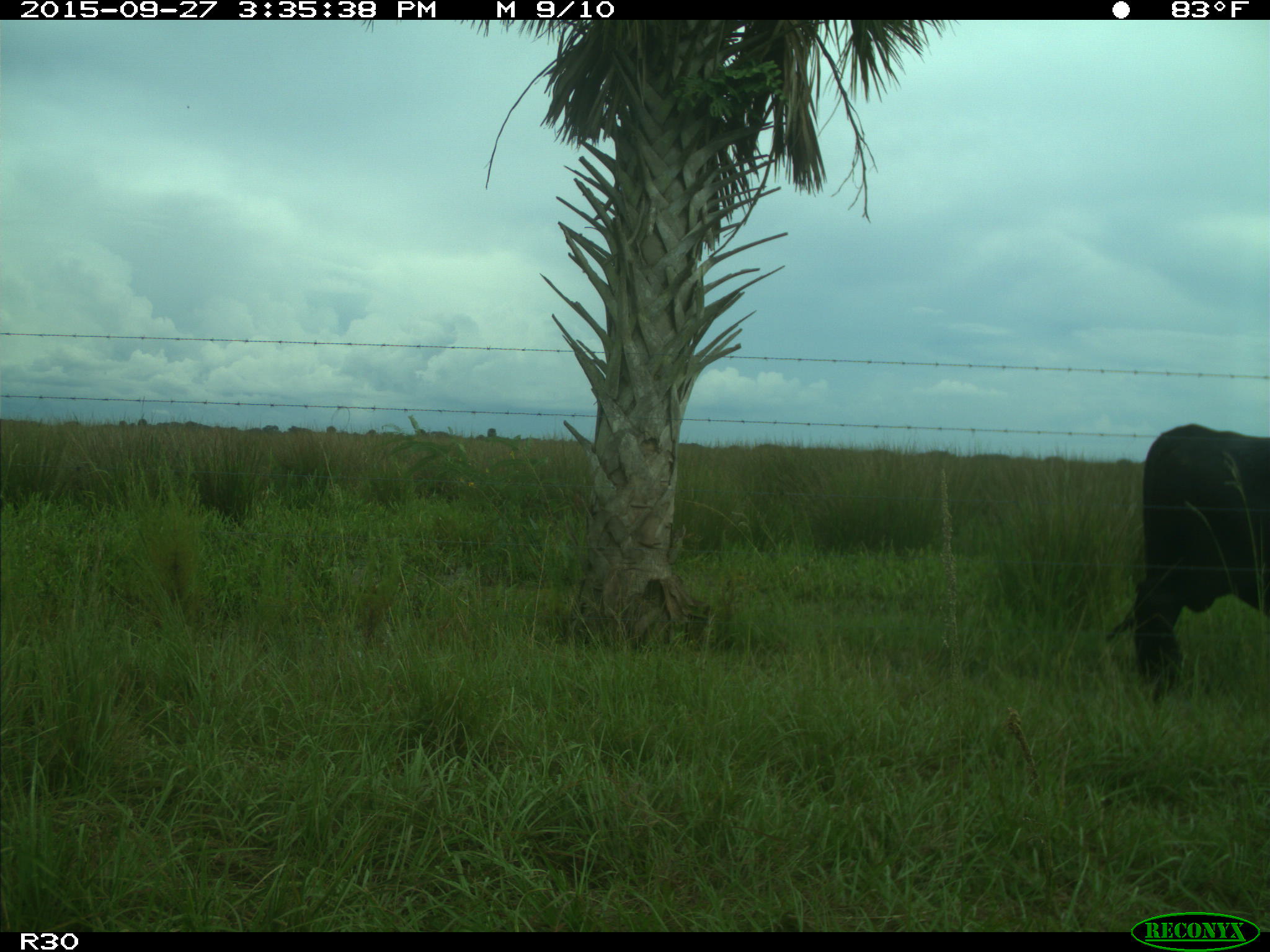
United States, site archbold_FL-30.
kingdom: Animalia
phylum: Chordata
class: Mammalia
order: Artiodactyla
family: Bovidae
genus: Bos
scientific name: Bos taurus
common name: domestic cow